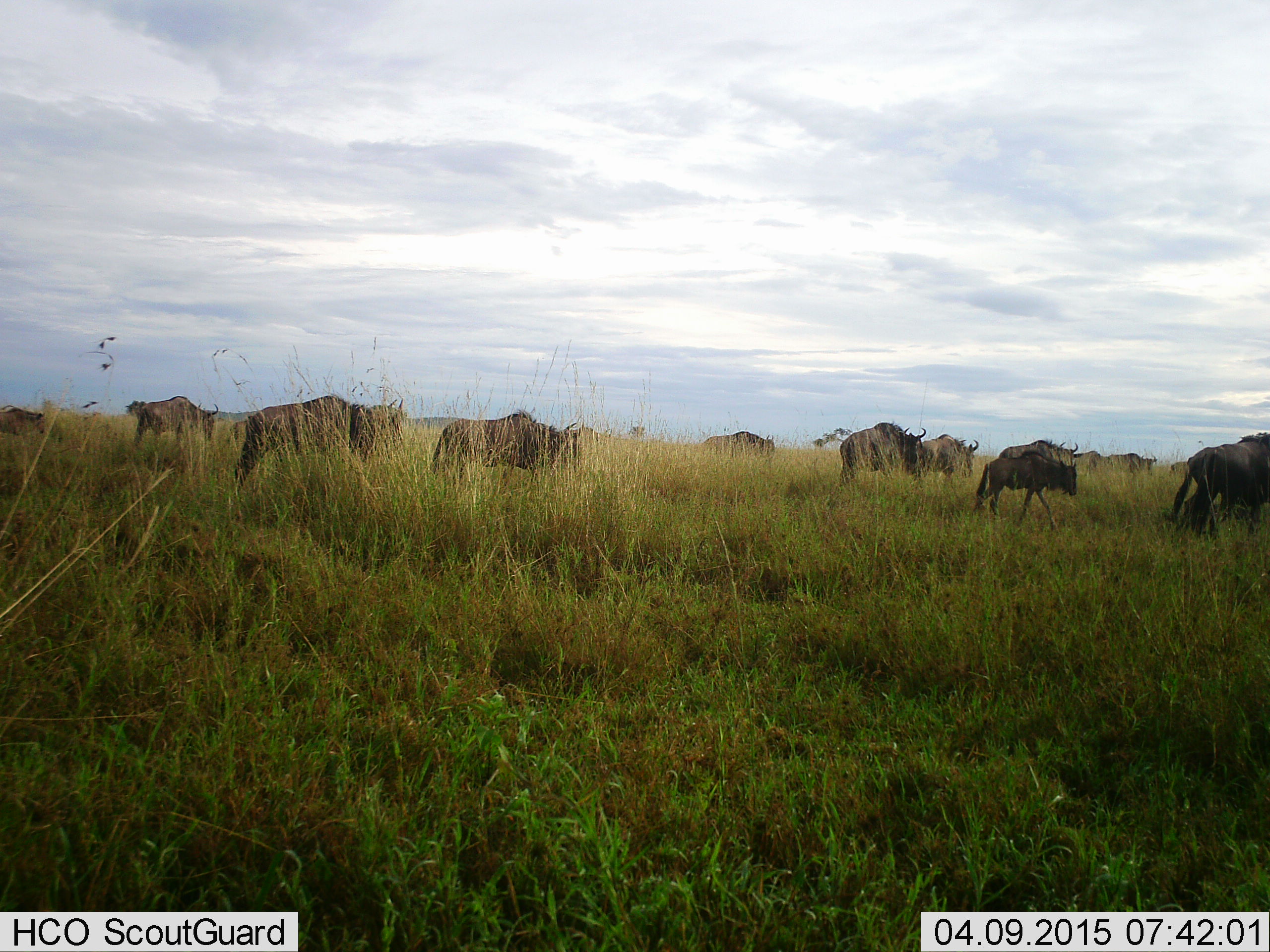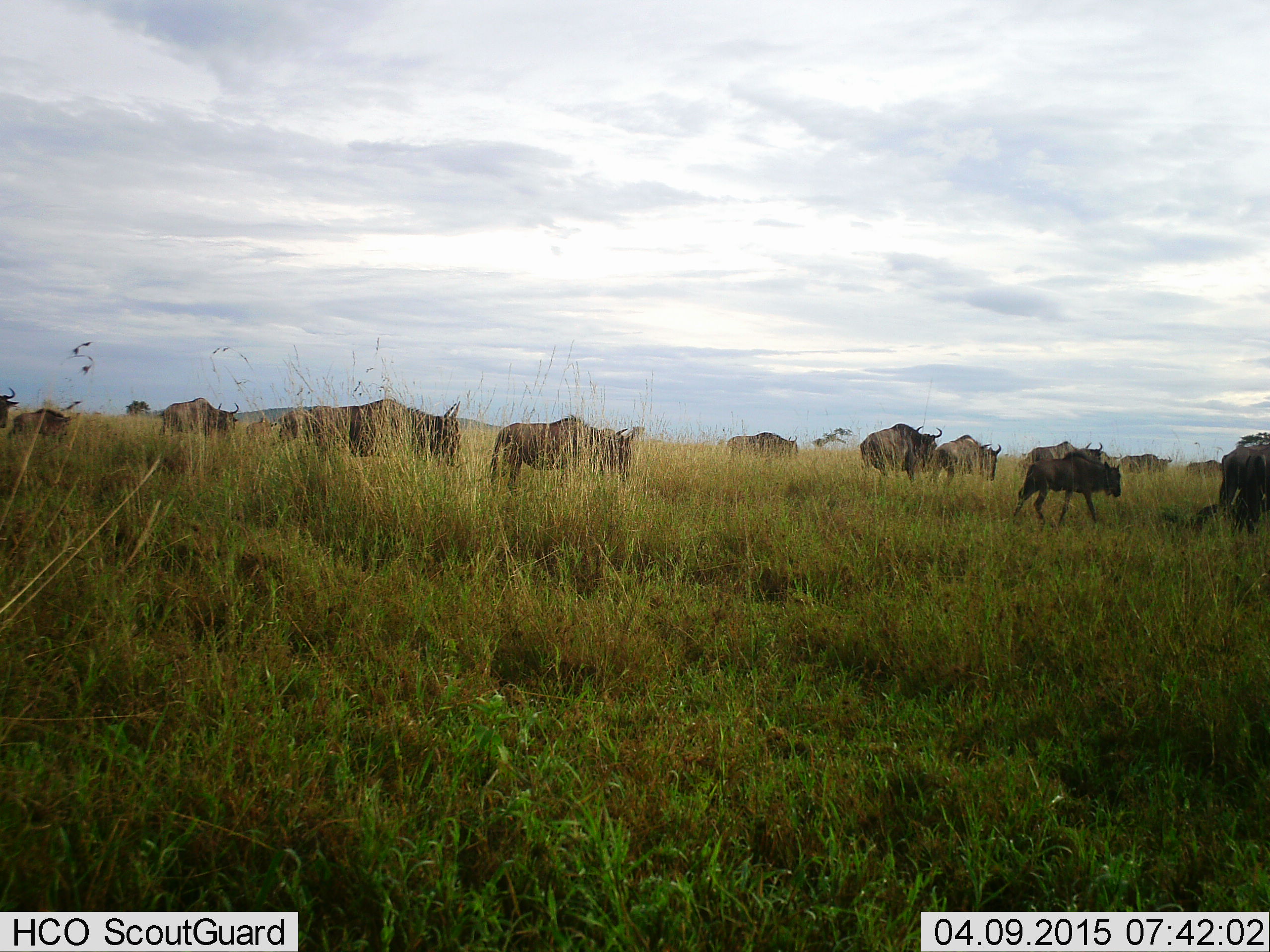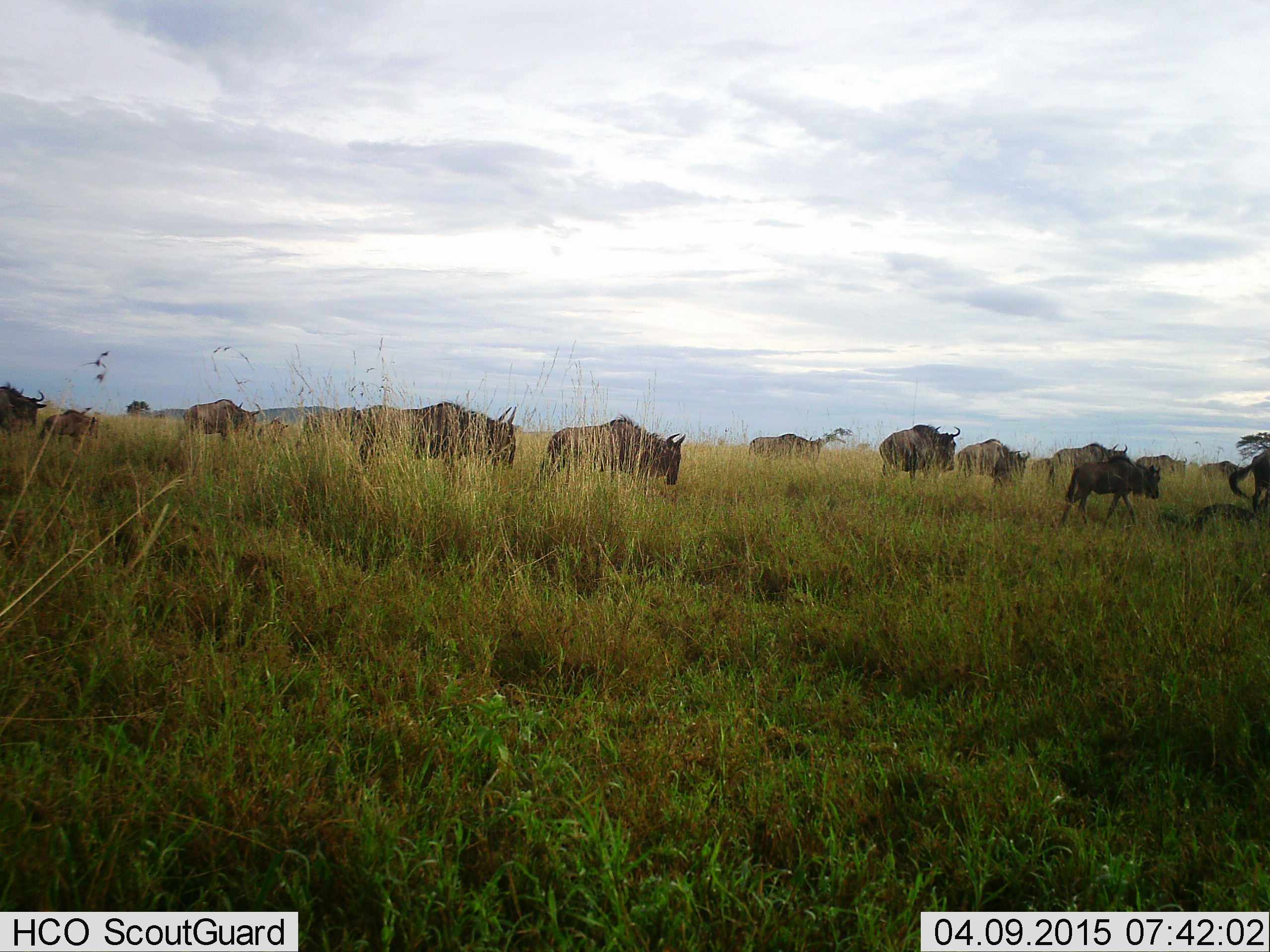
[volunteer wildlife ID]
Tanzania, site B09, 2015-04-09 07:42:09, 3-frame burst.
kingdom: Animalia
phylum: Chordata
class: Mammalia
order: Artiodactyla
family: Bovidae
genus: Connochaetes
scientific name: Connochaetes taurinus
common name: blue wildebeest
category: wildebeest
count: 11-50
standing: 20%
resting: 0%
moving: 90%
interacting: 0%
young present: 30%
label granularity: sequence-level